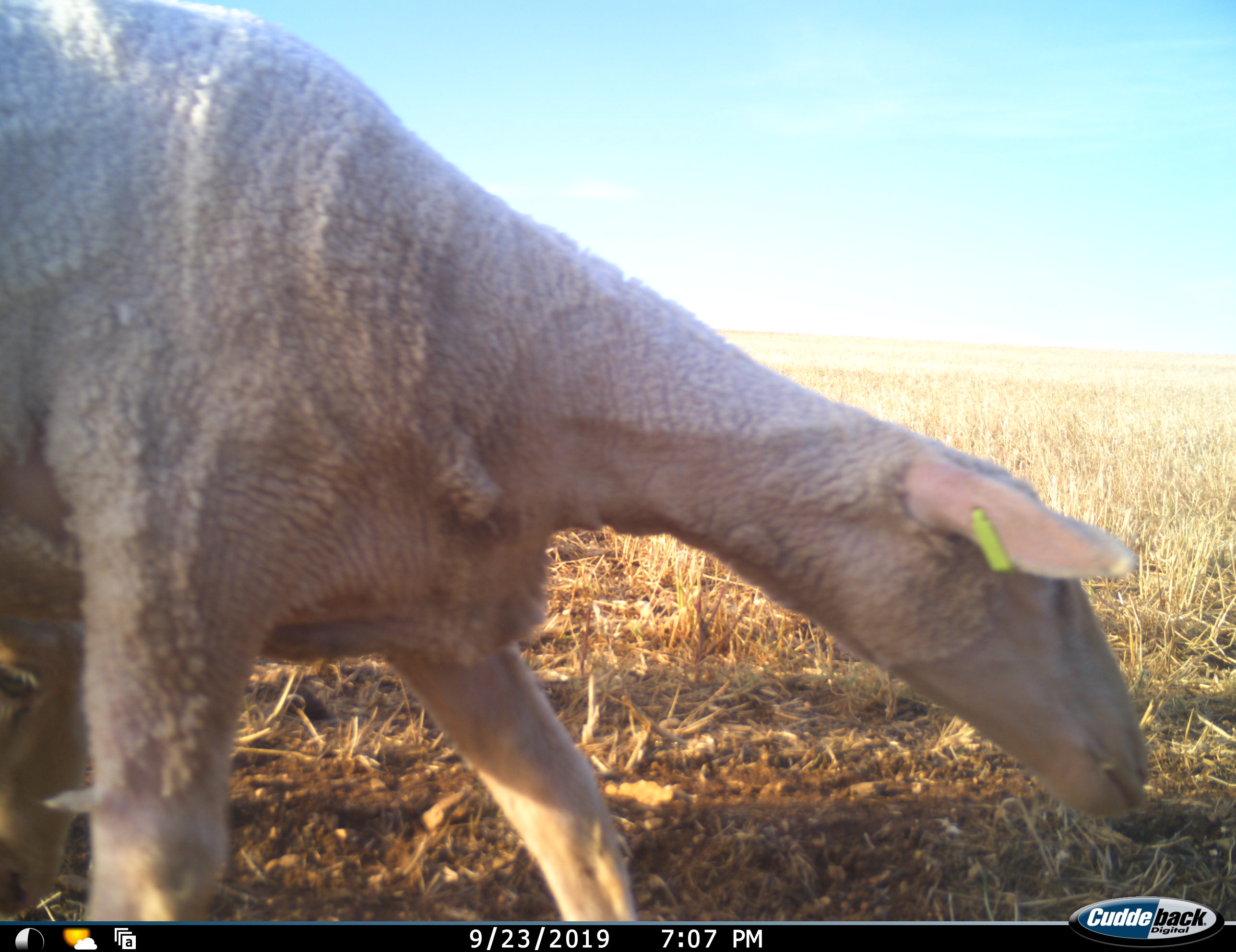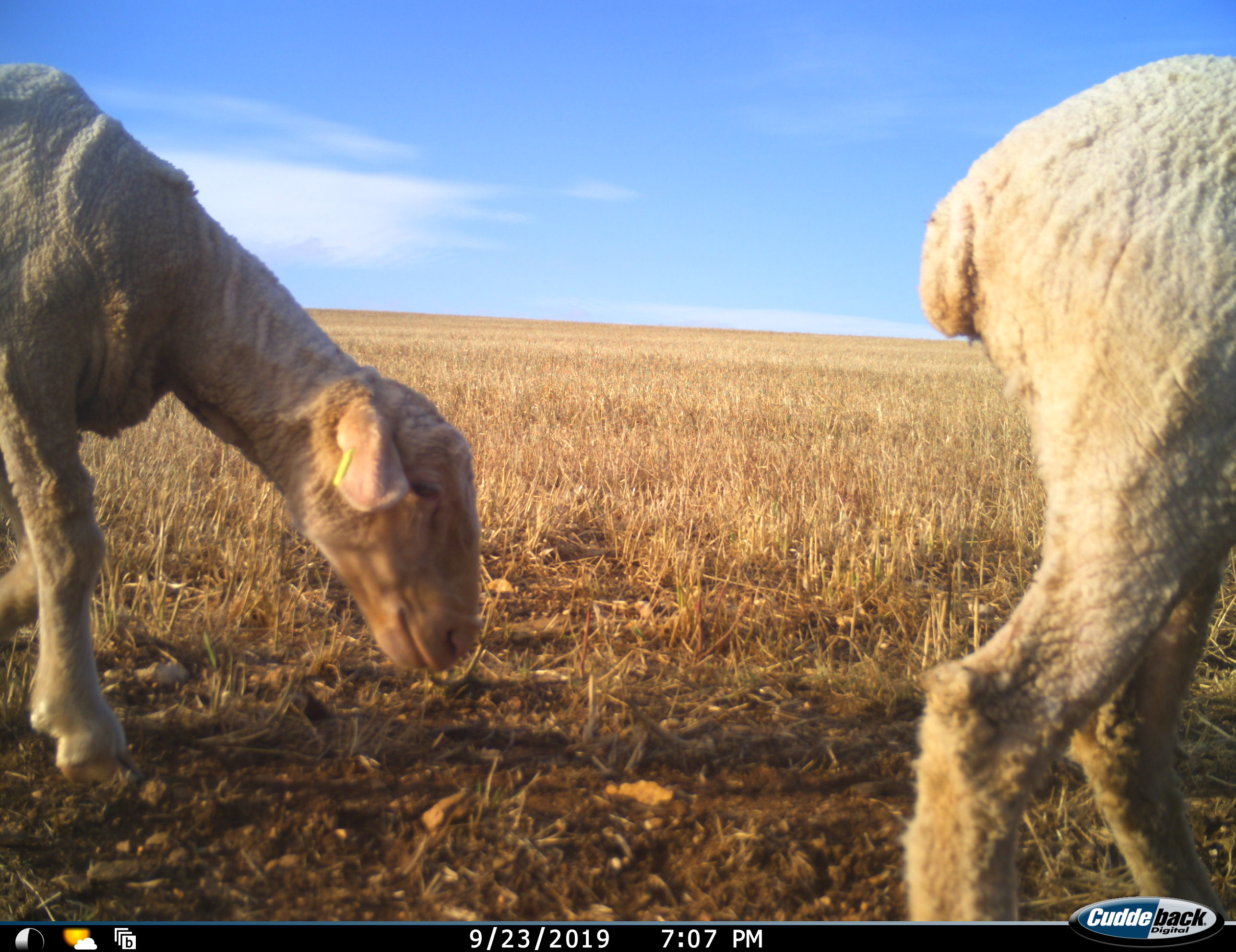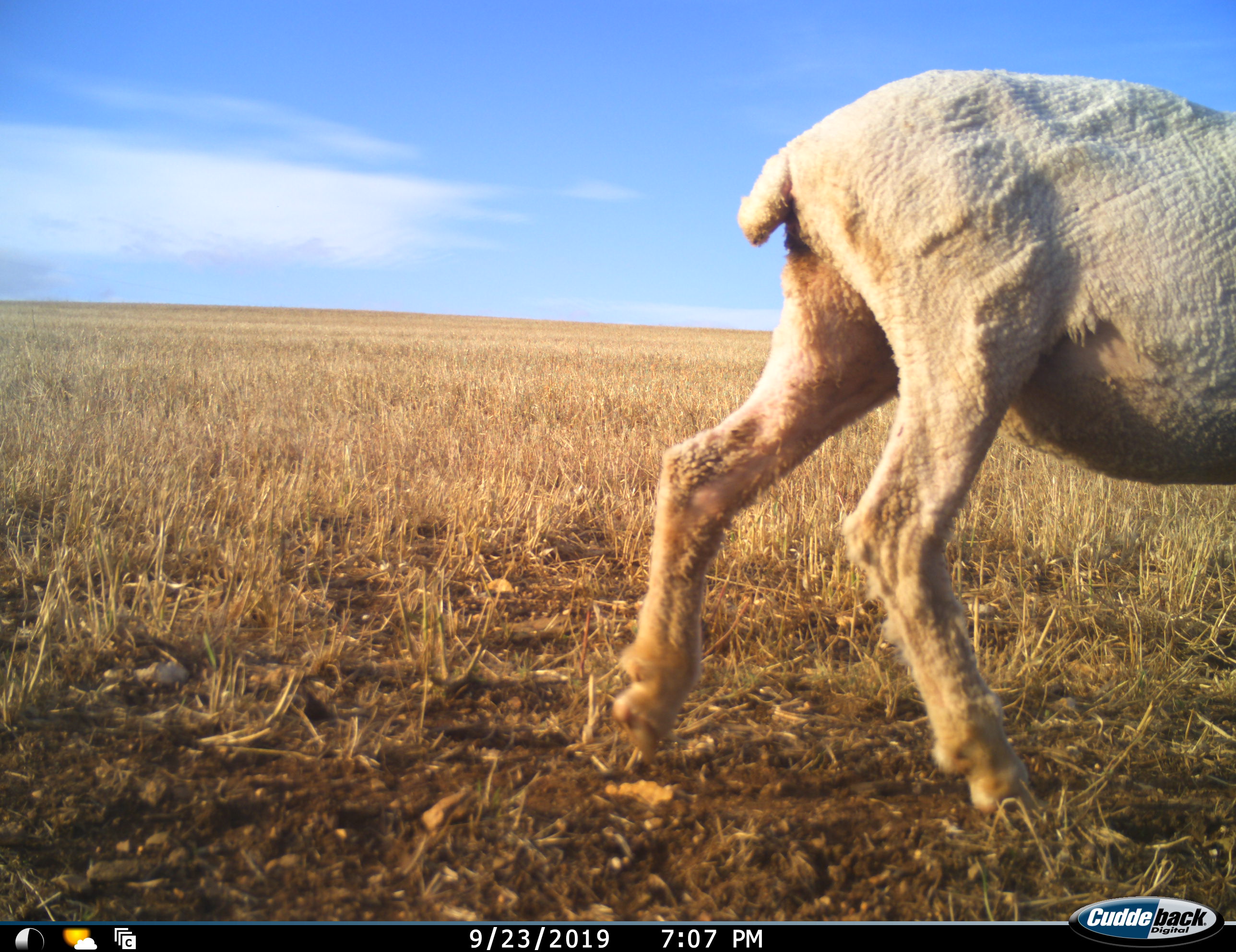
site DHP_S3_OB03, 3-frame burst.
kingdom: Animalia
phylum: Chordata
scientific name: Vertebrata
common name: domestic animal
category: domesticanimal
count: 2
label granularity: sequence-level